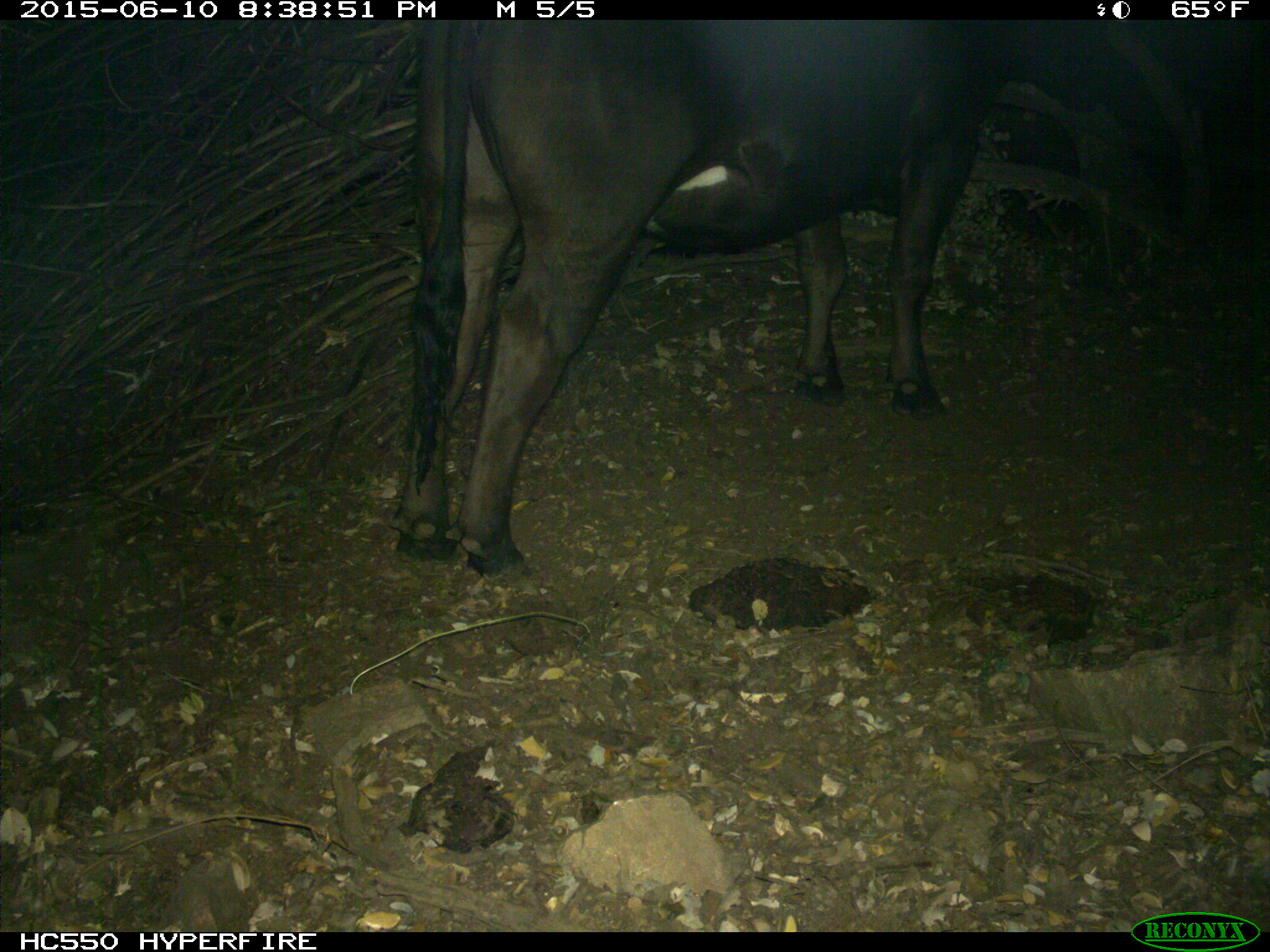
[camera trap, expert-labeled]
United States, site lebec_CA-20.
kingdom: Animalia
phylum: Chordata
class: Mammalia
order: Artiodactyla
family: Bovidae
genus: Bos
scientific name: Bos taurus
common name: domestic cow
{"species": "Bos taurus (domestic cow)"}